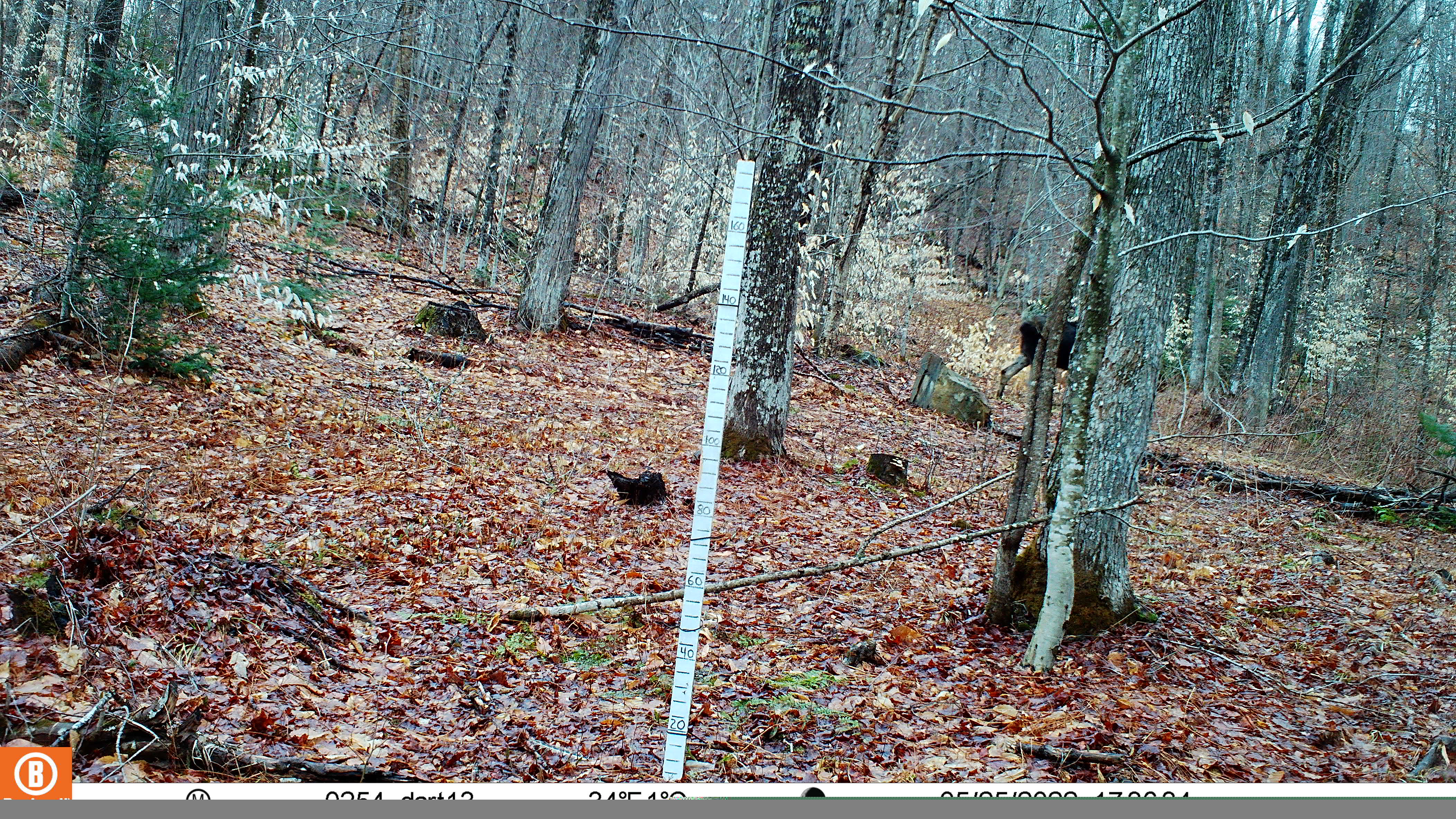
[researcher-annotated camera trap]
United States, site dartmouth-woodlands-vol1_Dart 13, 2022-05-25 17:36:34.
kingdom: Animalia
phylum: Chordata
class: Mammalia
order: Artiodactyla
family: Cervidae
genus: Alces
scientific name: Alces alces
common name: moose